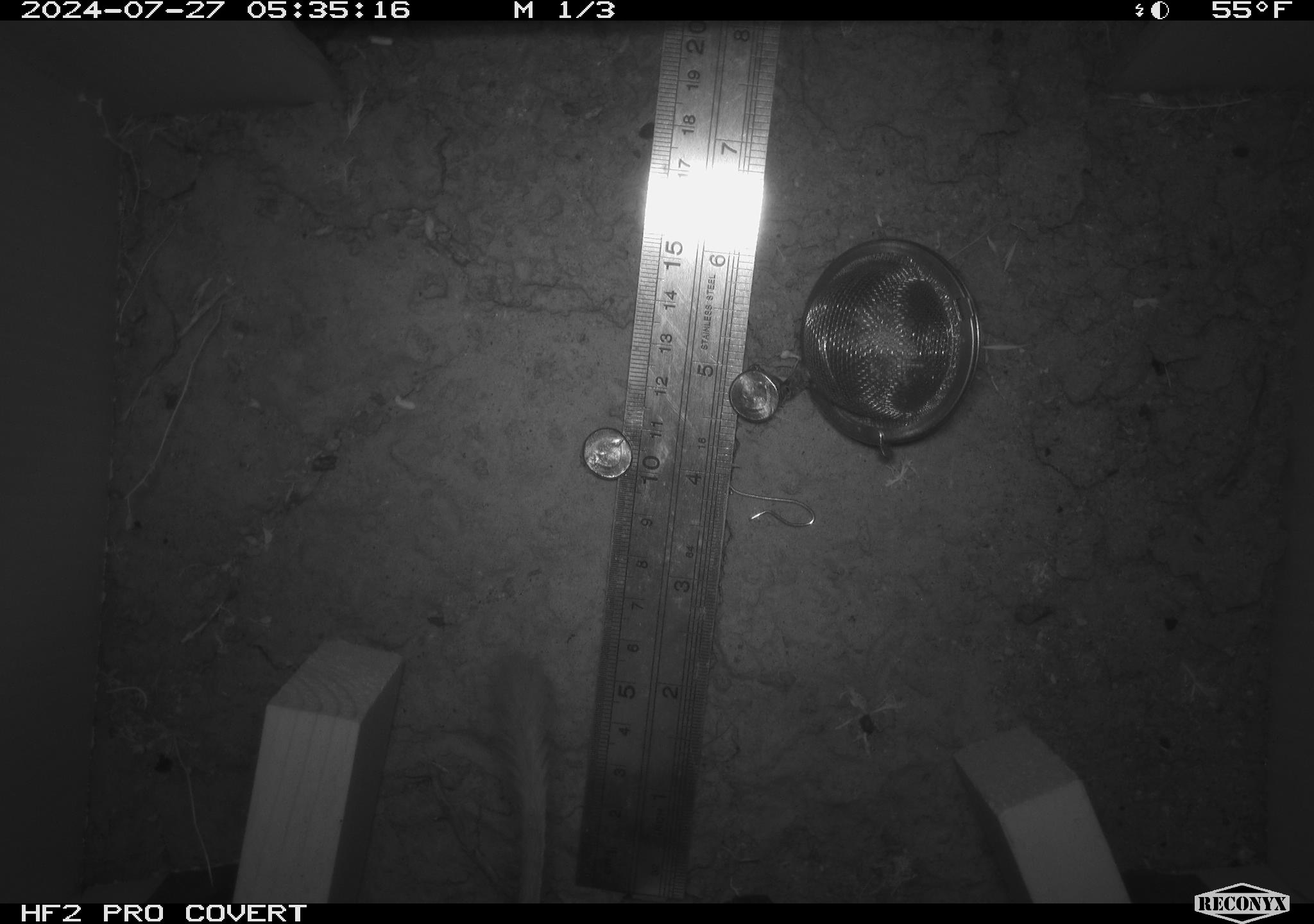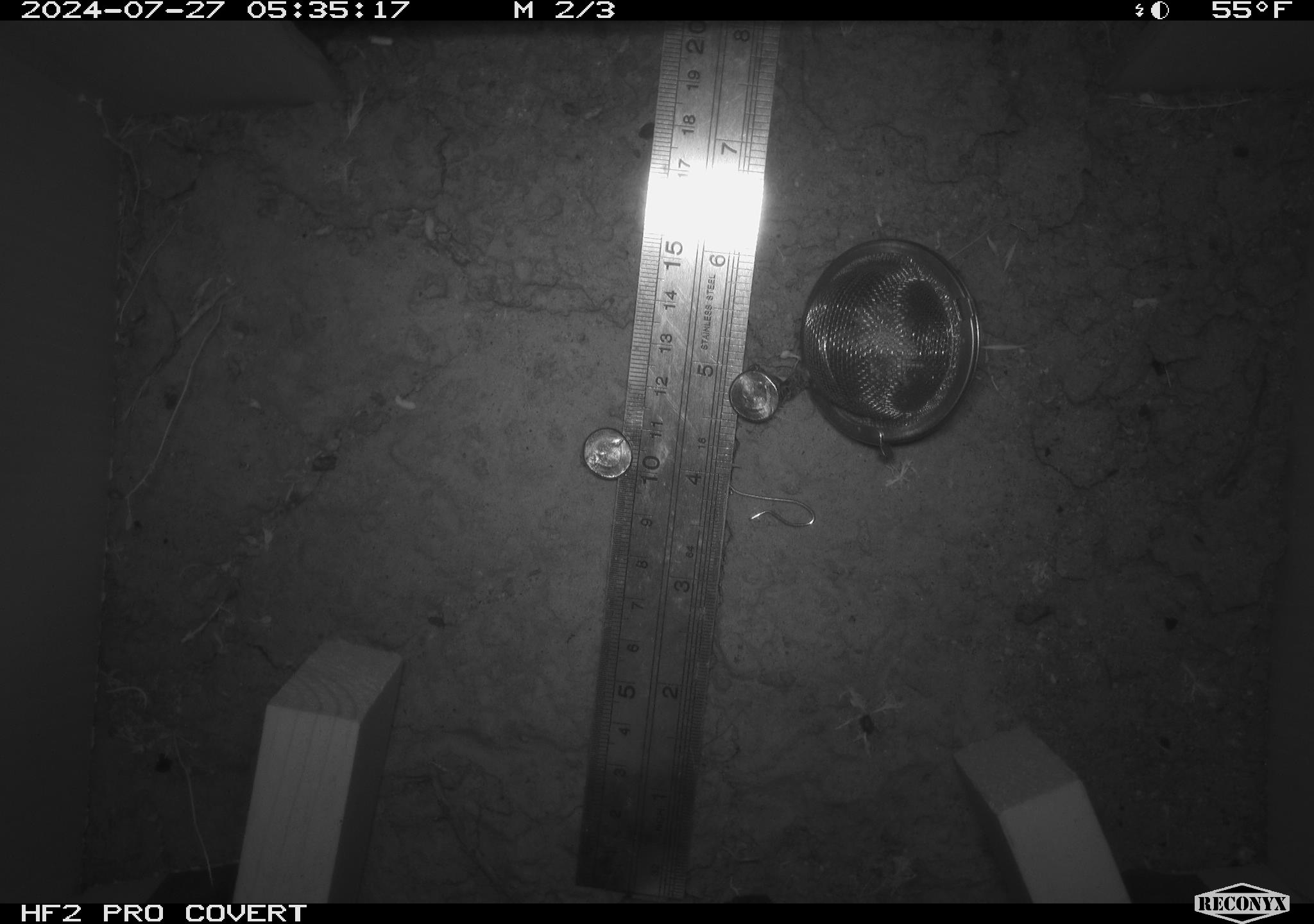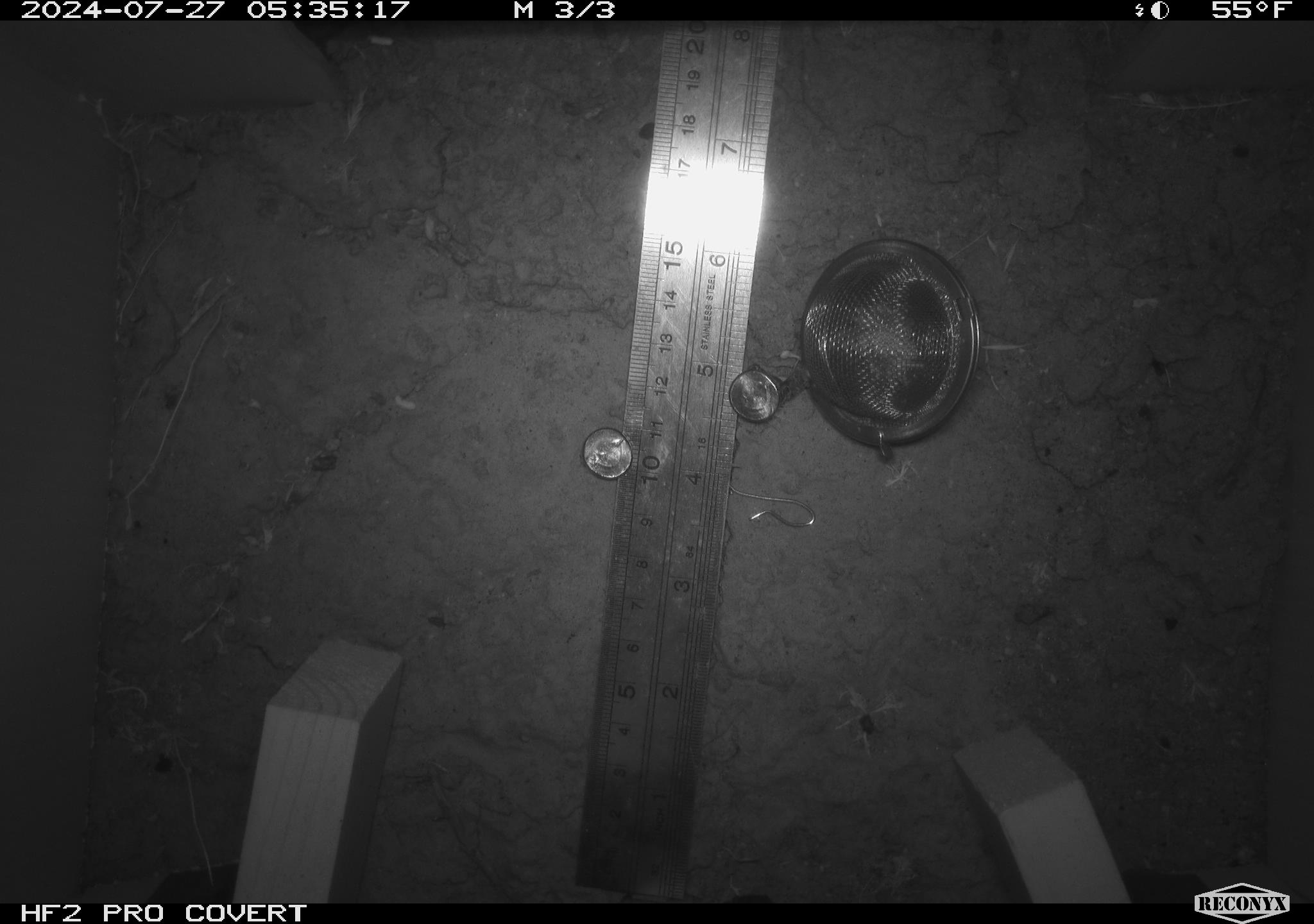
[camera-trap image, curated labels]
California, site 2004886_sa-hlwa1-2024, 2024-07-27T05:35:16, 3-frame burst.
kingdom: Animalia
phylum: Chordata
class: Mammalia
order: Rodentia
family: Heteromyidae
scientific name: Heteromyidae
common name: kangaroo rats and pocket mice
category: heteromyidae family